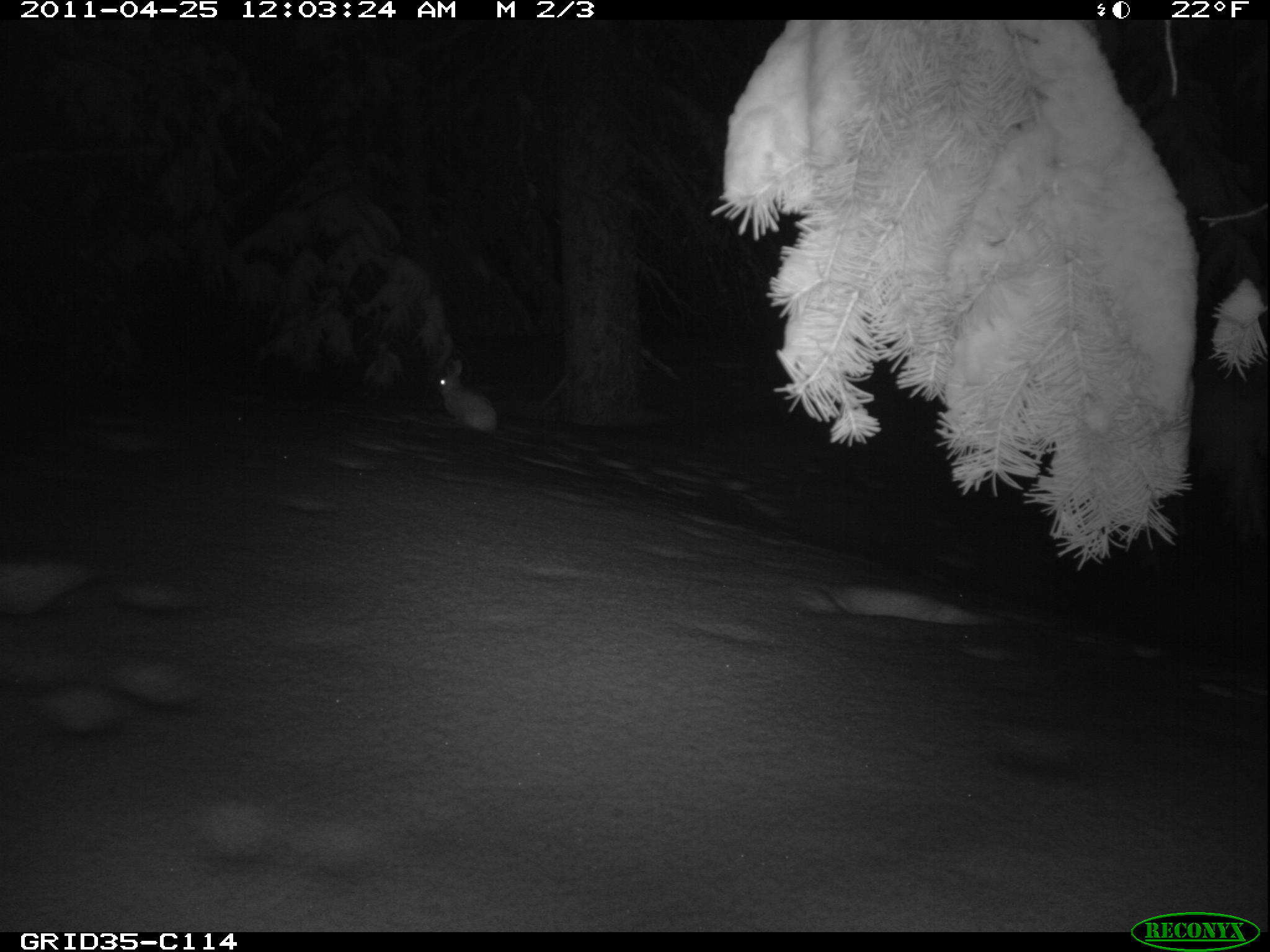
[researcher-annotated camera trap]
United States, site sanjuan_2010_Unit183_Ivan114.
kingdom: Animalia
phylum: Chordata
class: Mammalia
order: Lagomorpha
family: Leporidae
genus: Lepus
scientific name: Lepus americanus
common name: snowshoe hare